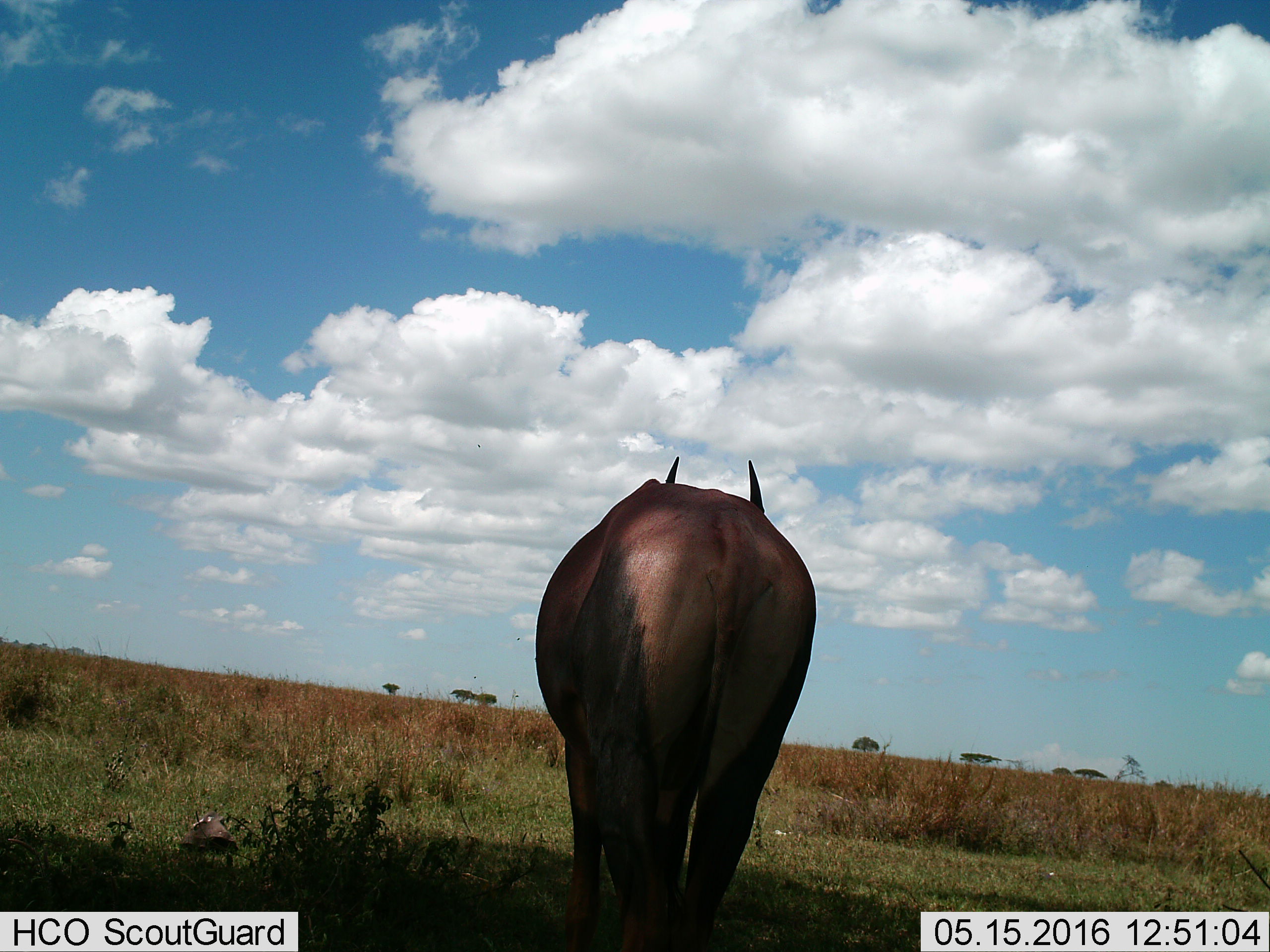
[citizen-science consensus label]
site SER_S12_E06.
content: unidentified animal